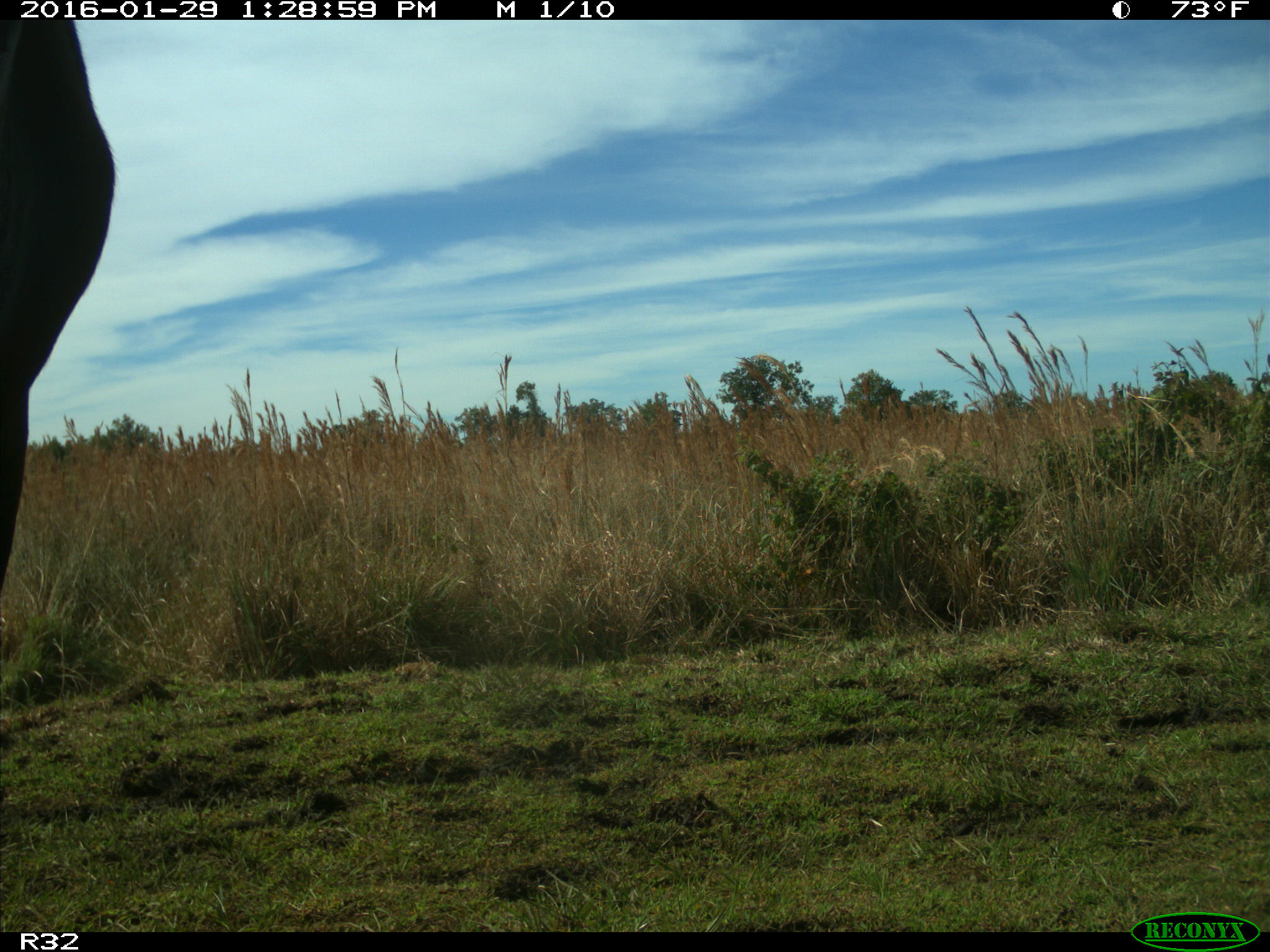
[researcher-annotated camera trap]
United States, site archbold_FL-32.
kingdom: Animalia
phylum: Chordata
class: Mammalia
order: Artiodactyla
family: Bovidae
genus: Bos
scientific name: Bos taurus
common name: domestic cow